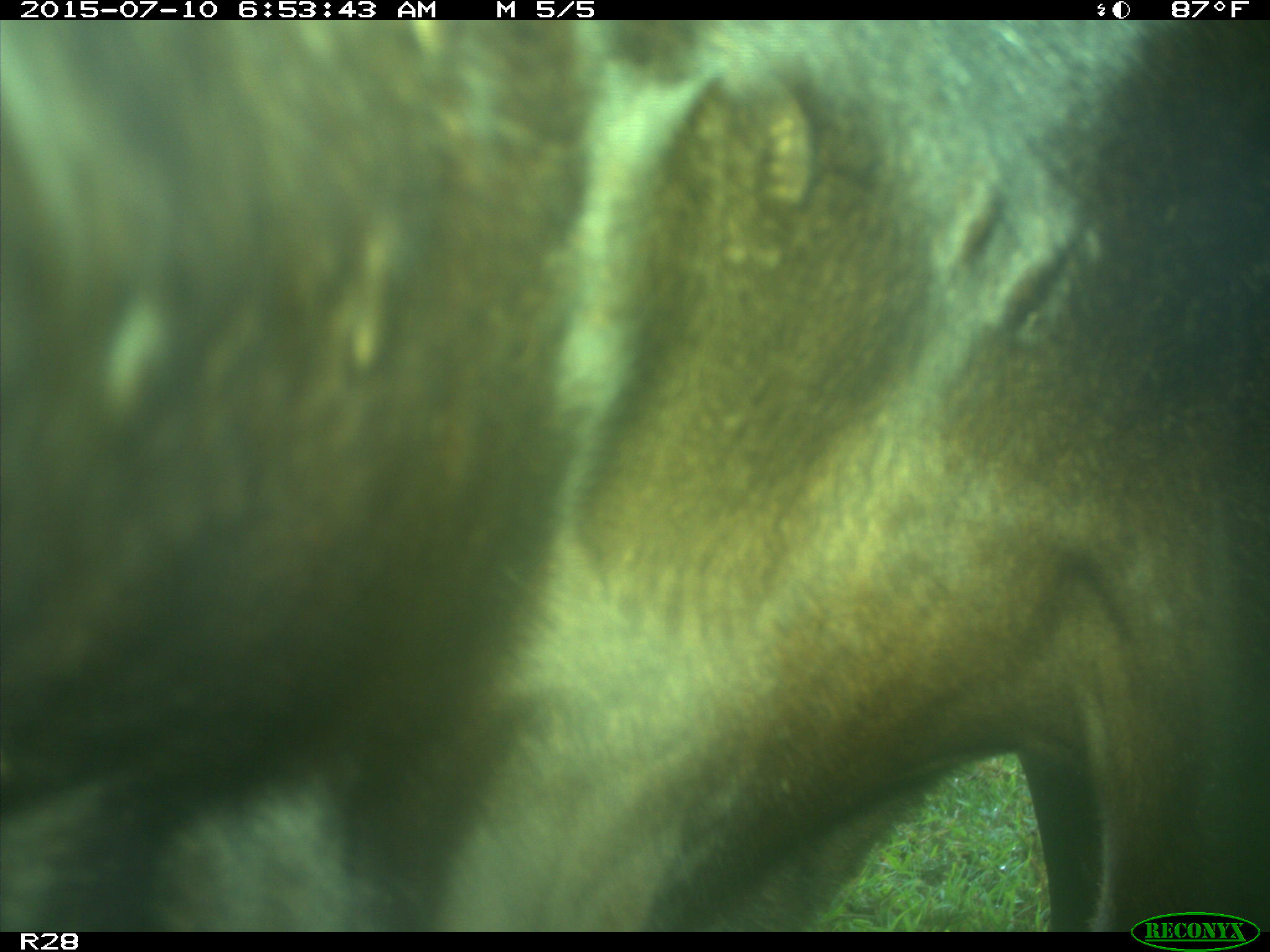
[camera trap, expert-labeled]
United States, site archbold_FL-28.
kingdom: Animalia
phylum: Chordata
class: Mammalia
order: Artiodactyla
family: Bovidae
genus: Bos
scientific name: Bos taurus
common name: domestic cow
Bos taurus (domestic cow).